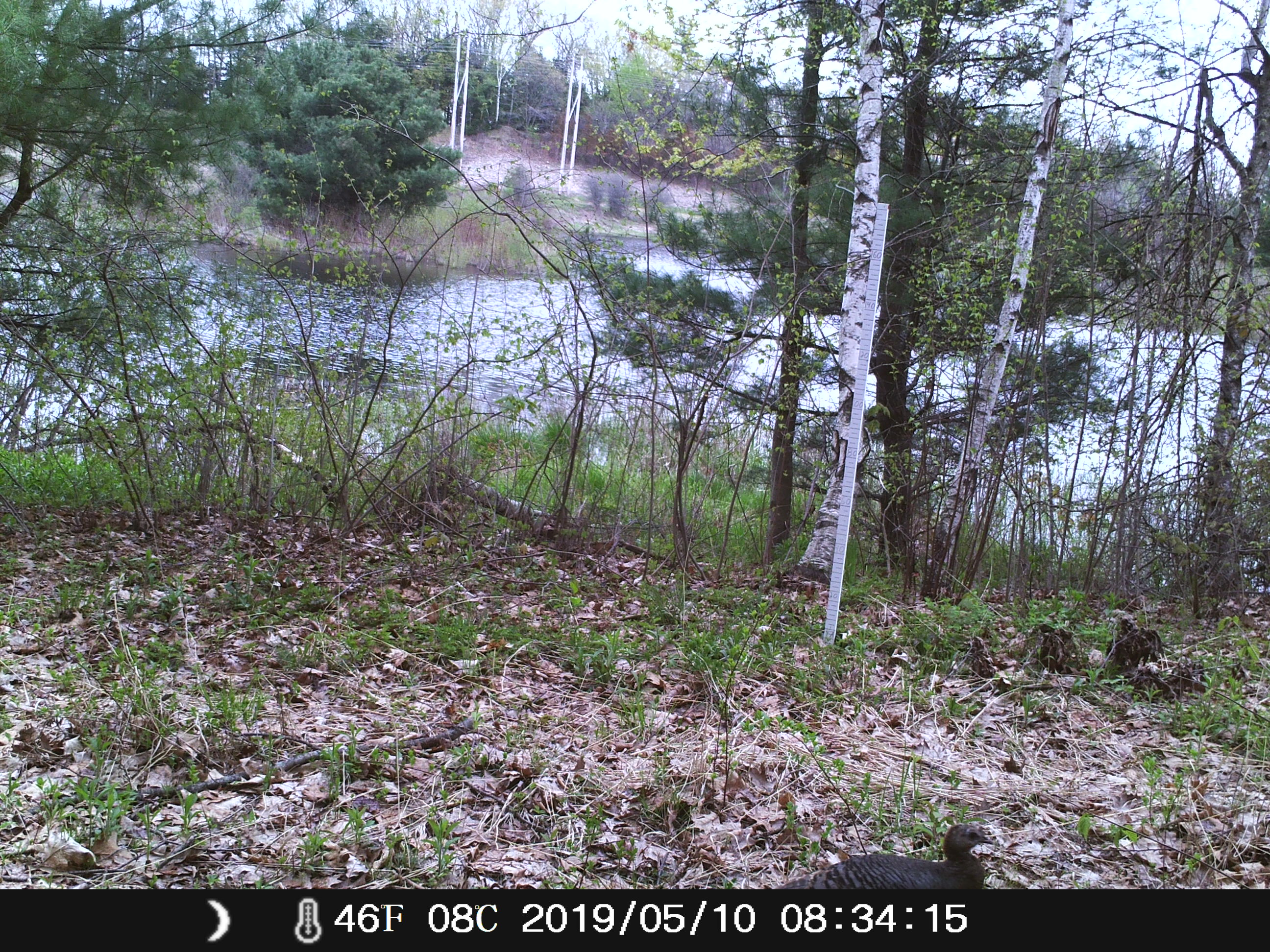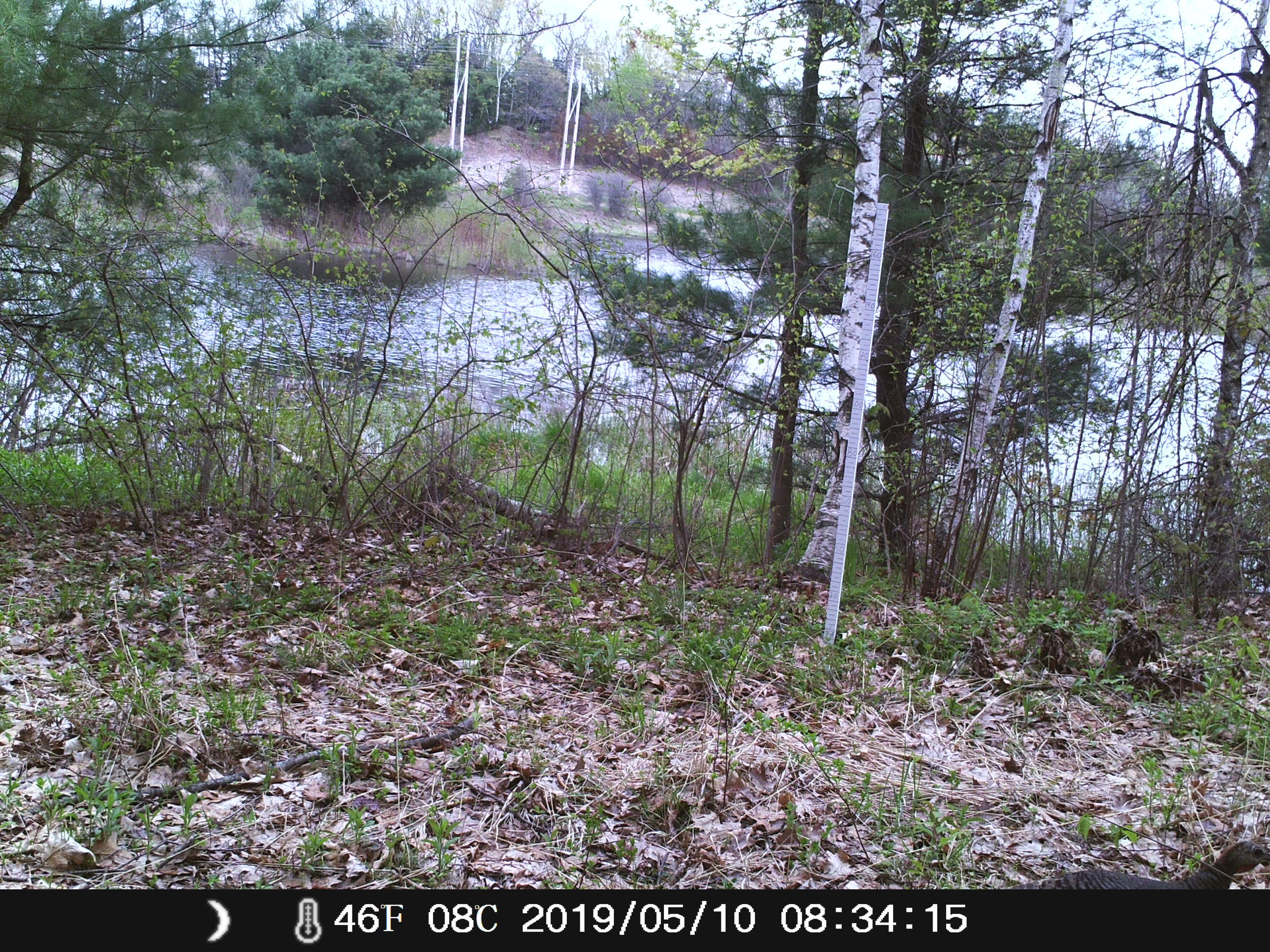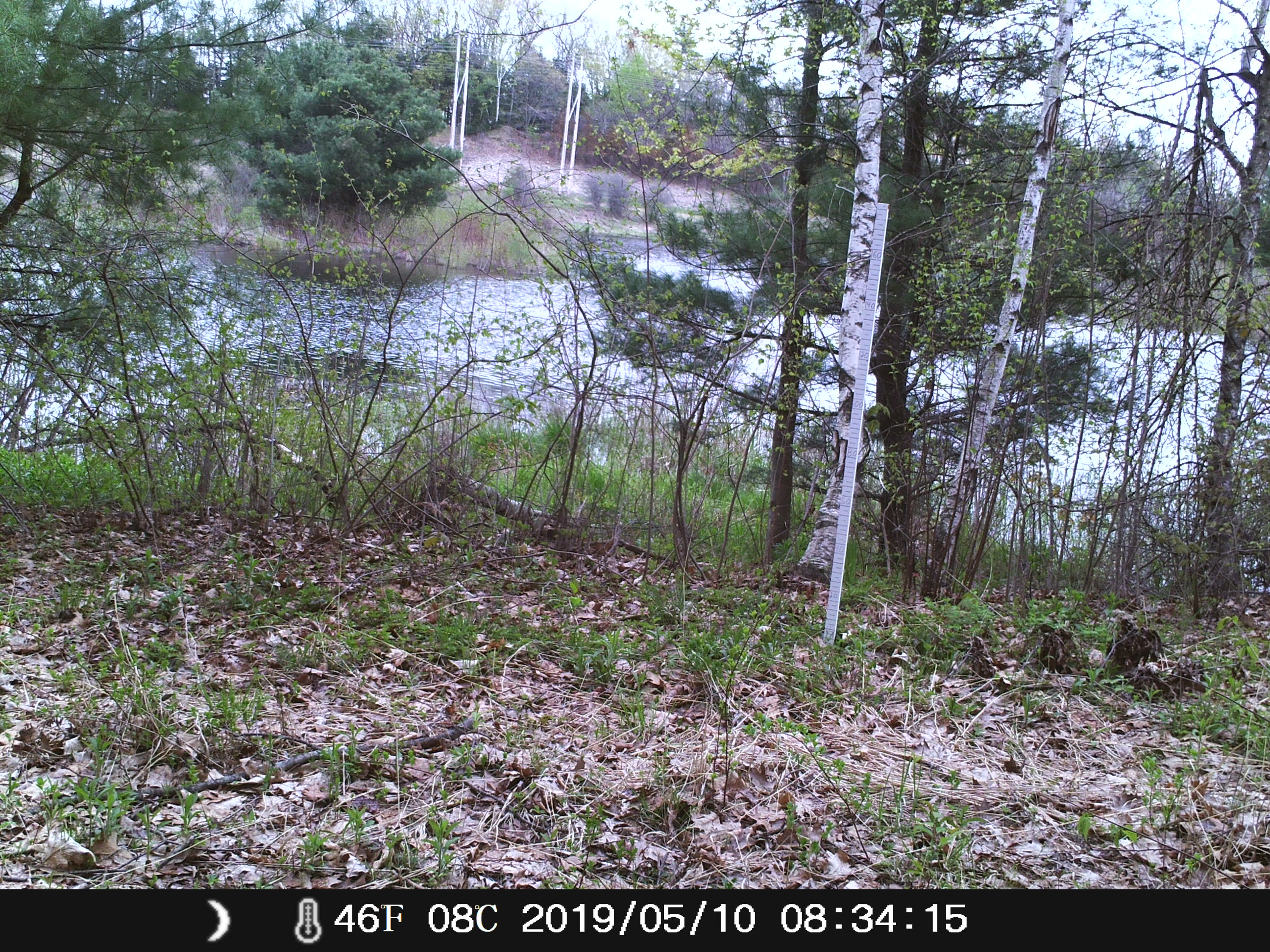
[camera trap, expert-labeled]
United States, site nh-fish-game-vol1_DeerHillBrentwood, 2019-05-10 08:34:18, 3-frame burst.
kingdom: Animalia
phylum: Chordata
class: Aves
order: Galliformes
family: Phasianidae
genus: Meleagris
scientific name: Meleagris gallopavo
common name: wild turkey